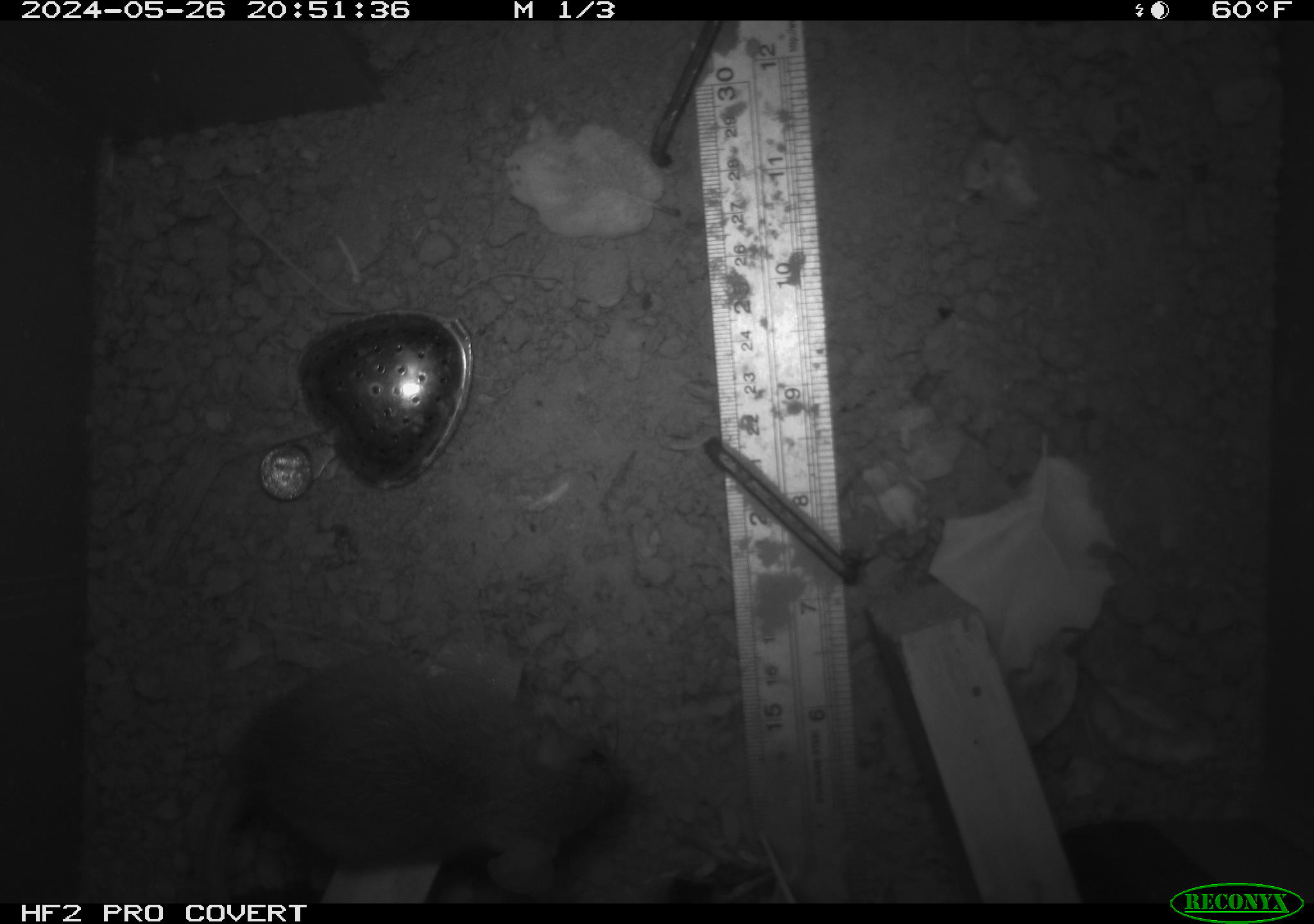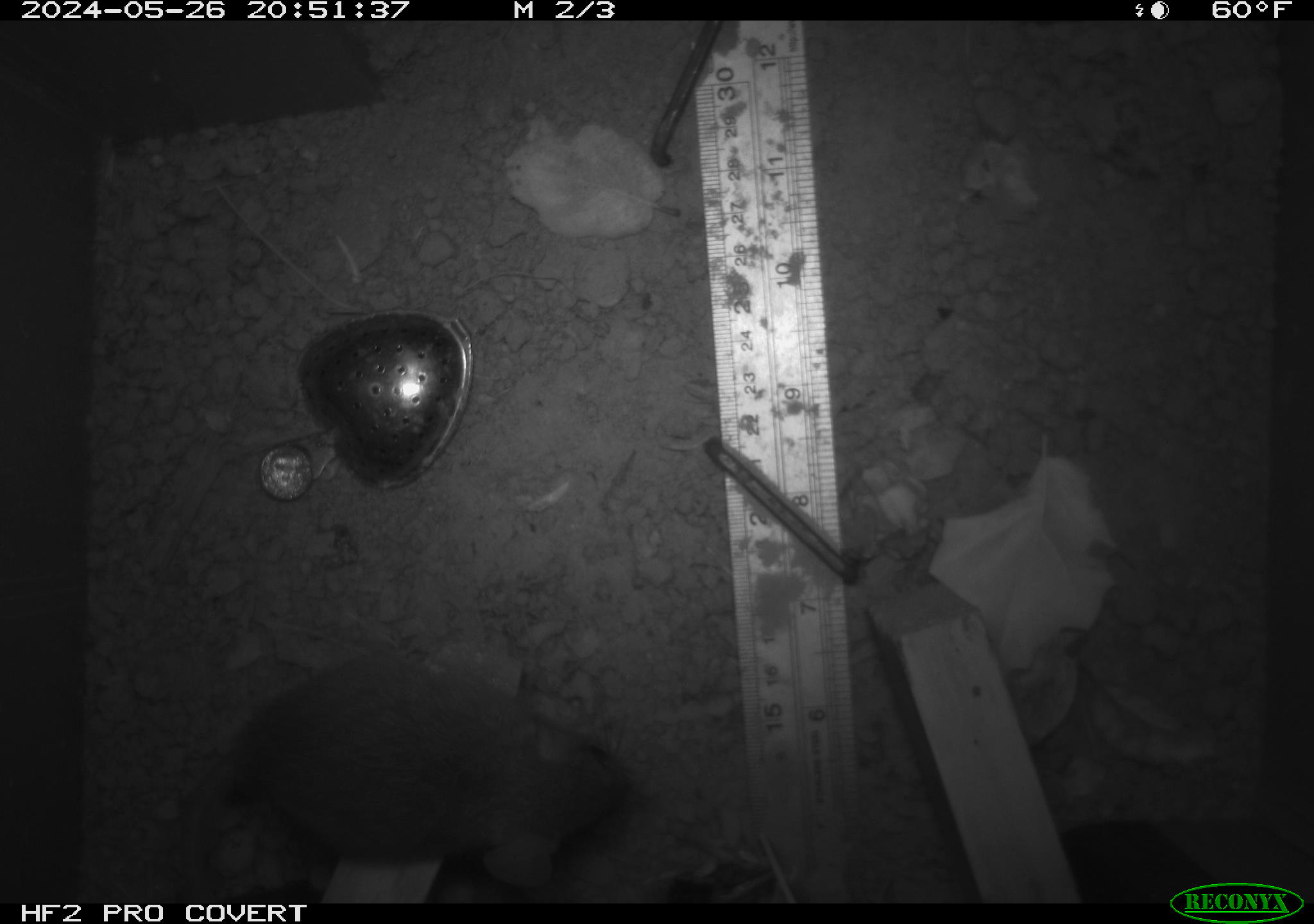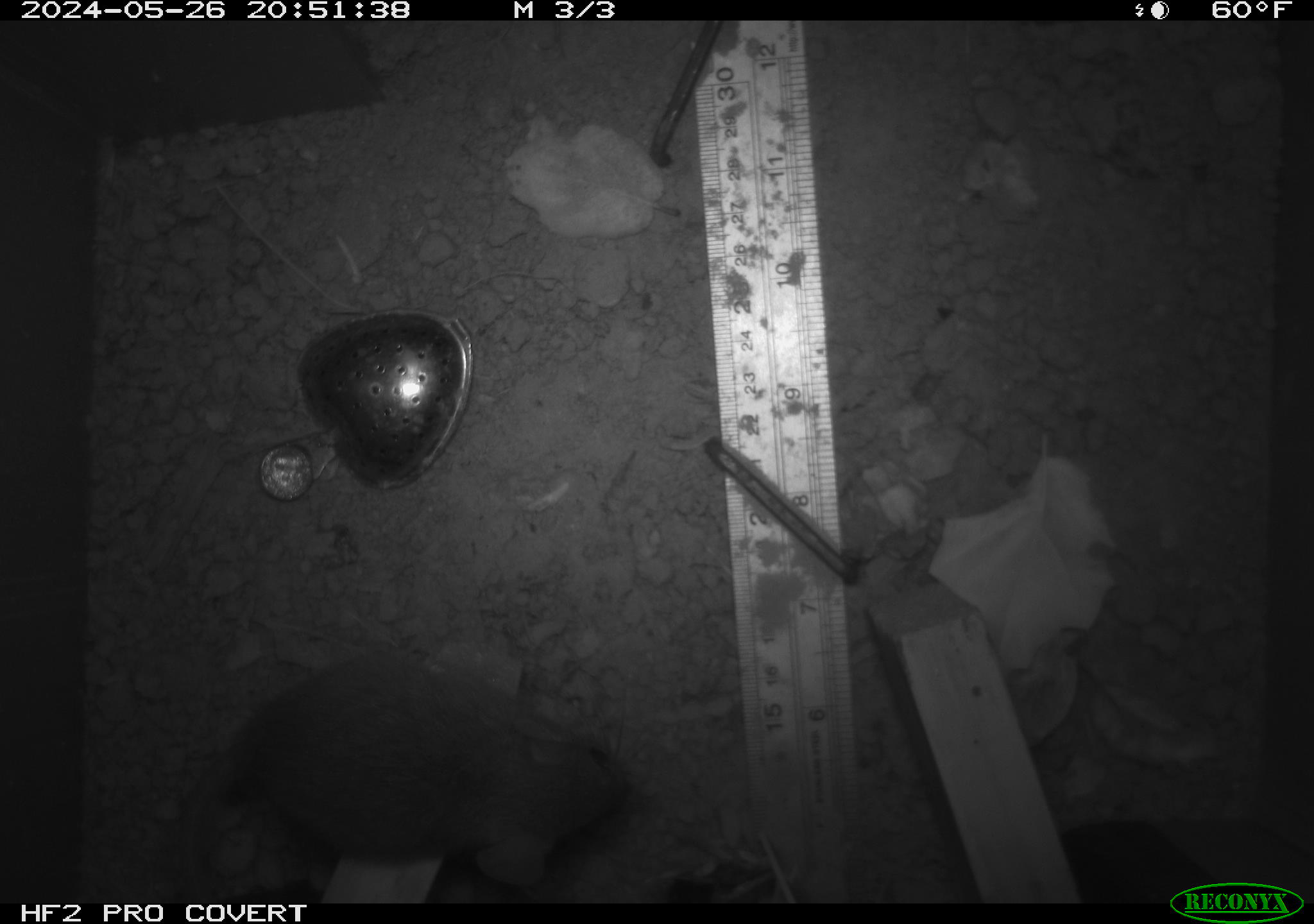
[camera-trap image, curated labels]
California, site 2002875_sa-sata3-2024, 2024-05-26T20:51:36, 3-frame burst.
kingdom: Animalia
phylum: Chordata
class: Mammalia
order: Rodentia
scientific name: Rodentia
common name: rodent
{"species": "rodent (Rodentia)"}